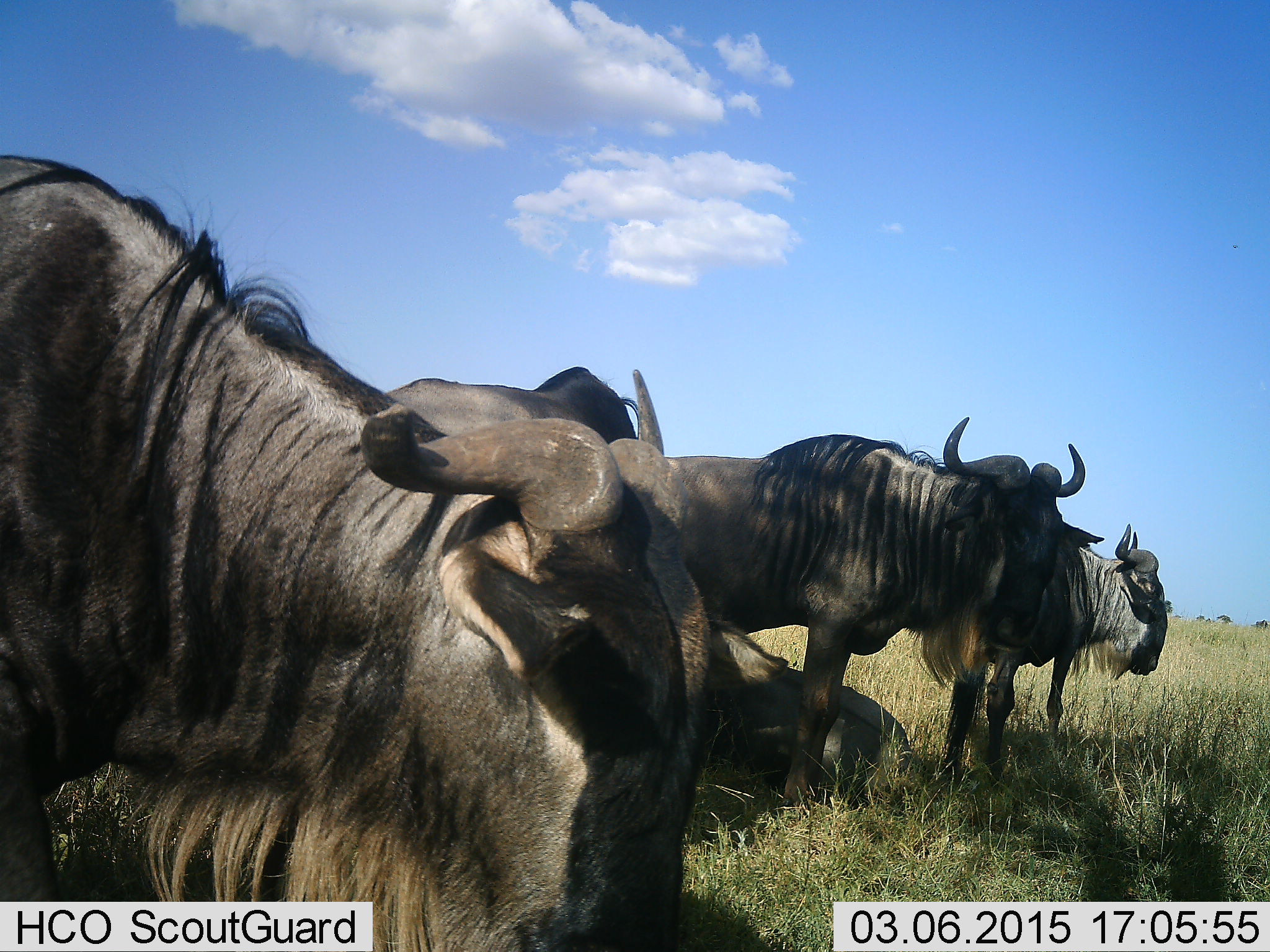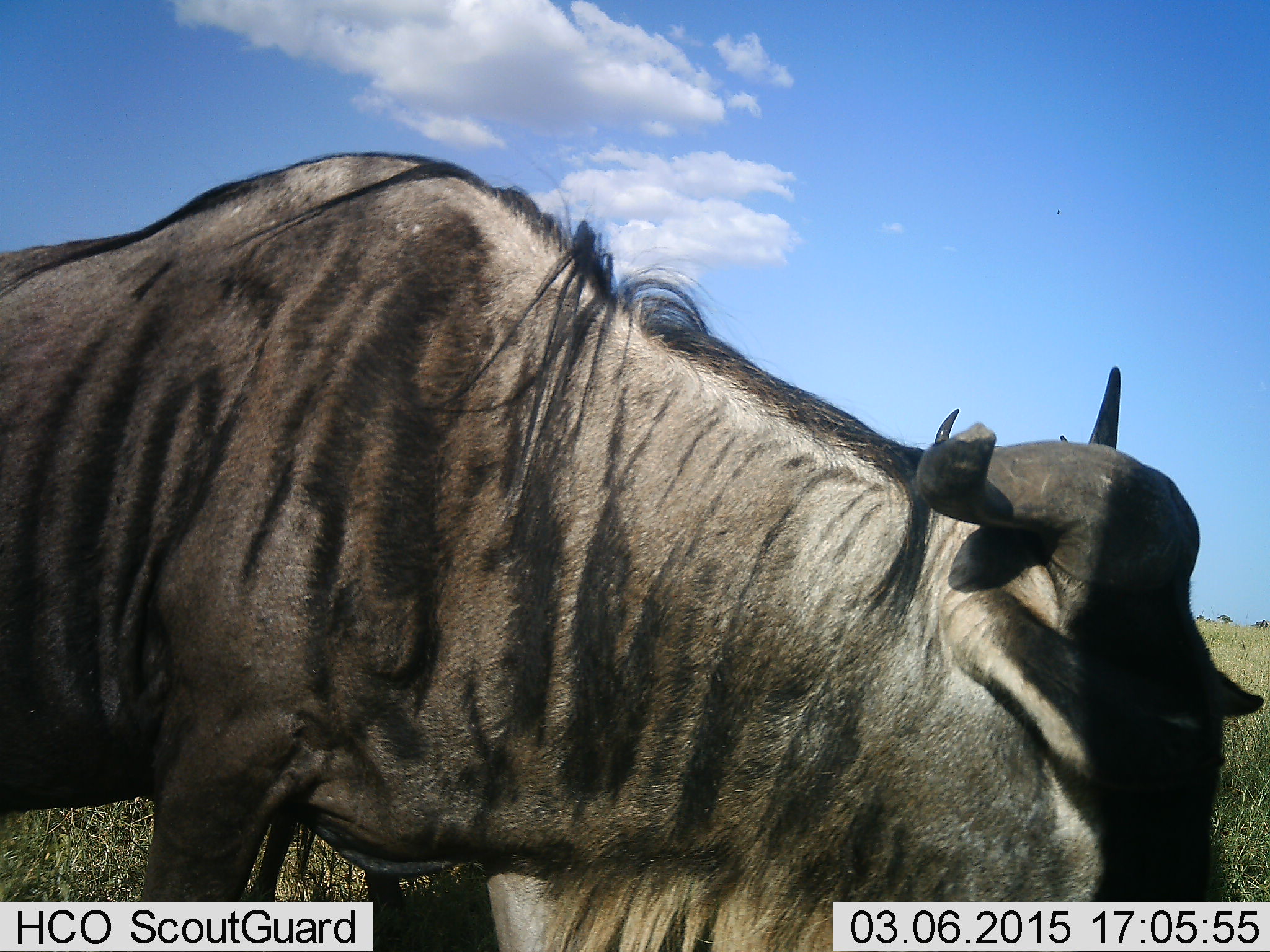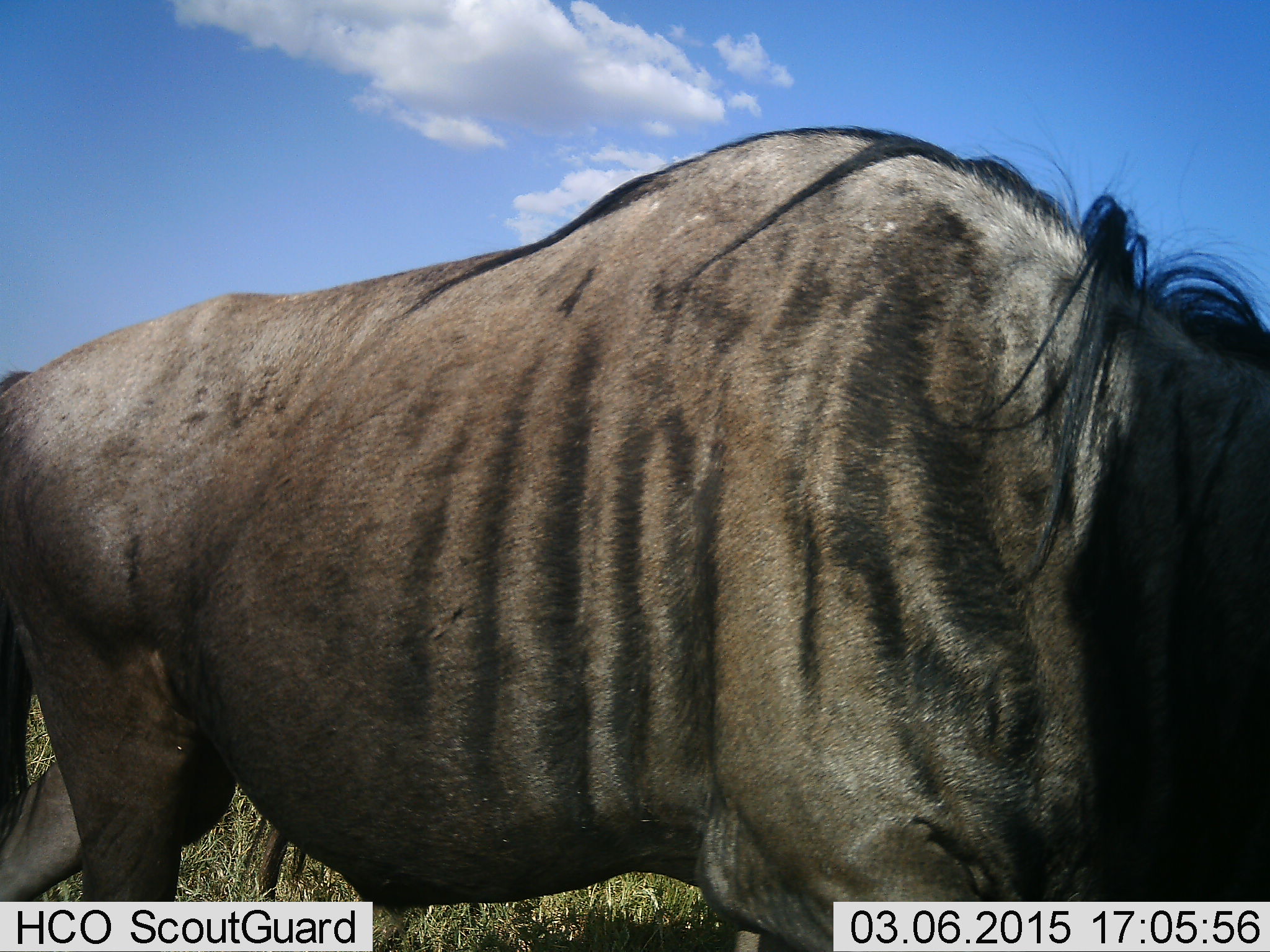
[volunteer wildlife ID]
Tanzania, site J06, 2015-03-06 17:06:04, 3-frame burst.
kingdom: Animalia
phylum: Chordata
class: Mammalia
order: Artiodactyla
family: Bovidae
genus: Connochaetes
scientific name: Connochaetes taurinus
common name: blue wildebeest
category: wildebeest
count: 3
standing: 70%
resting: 30%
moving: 40%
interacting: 0%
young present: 0%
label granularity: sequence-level